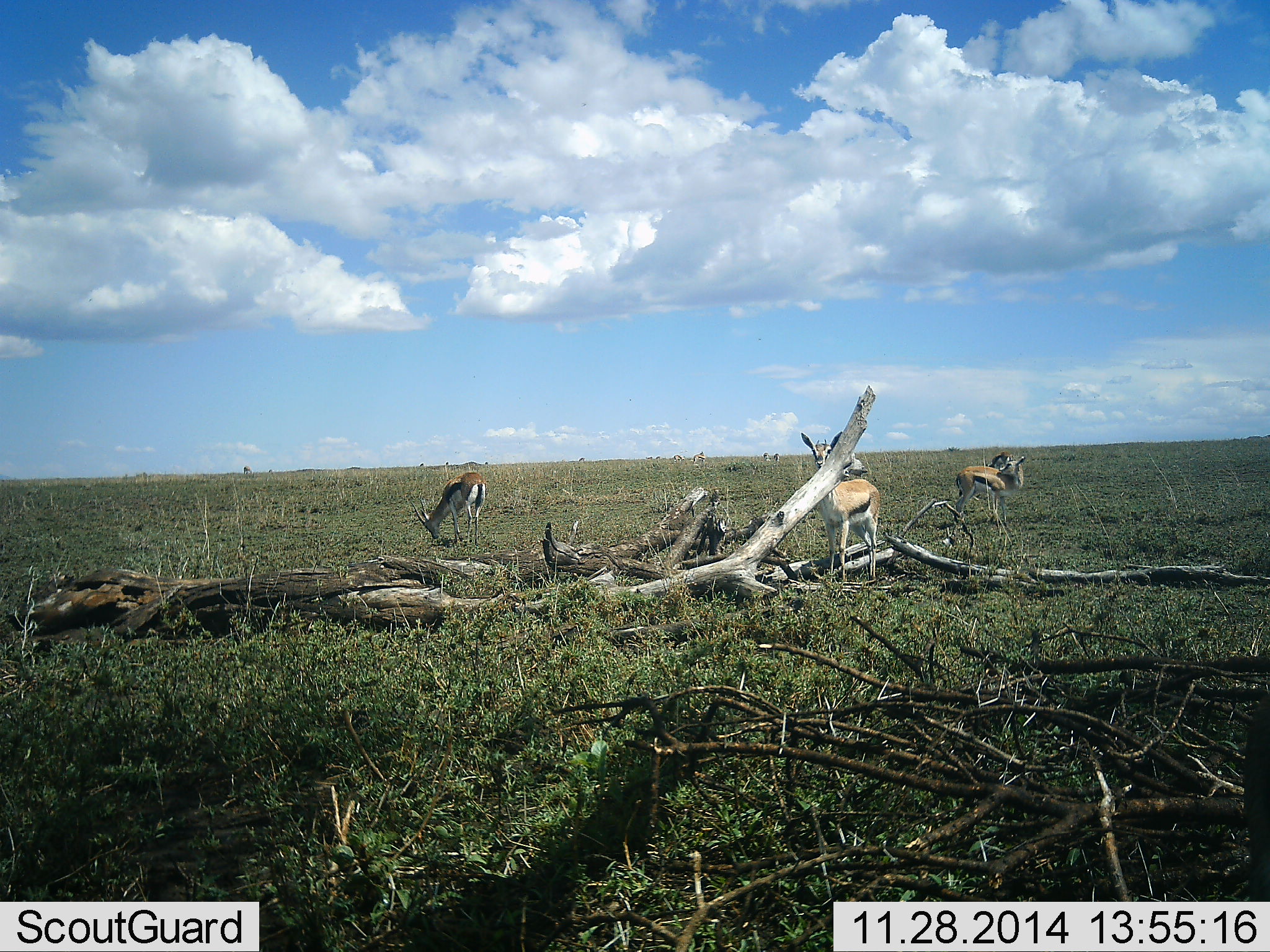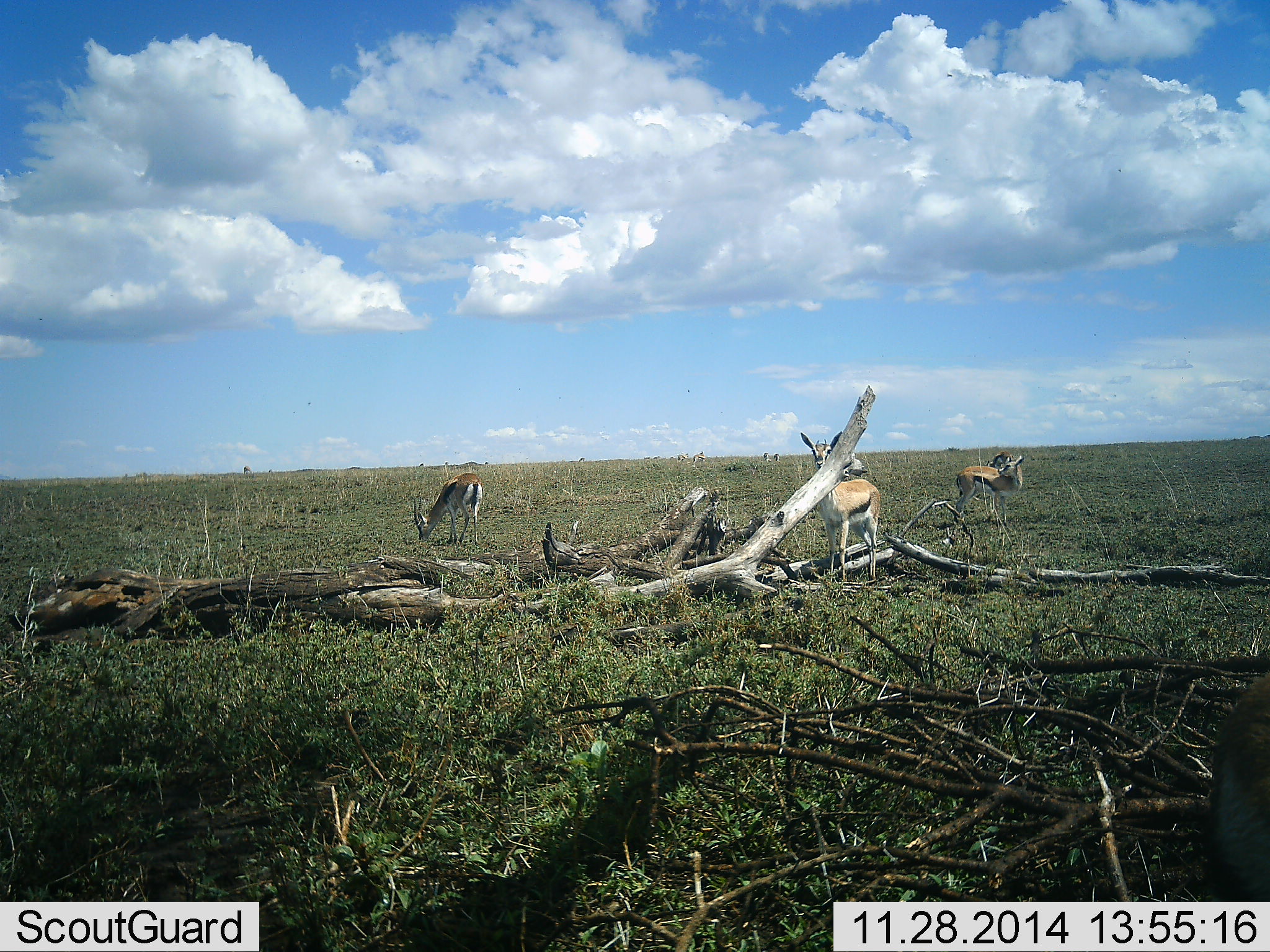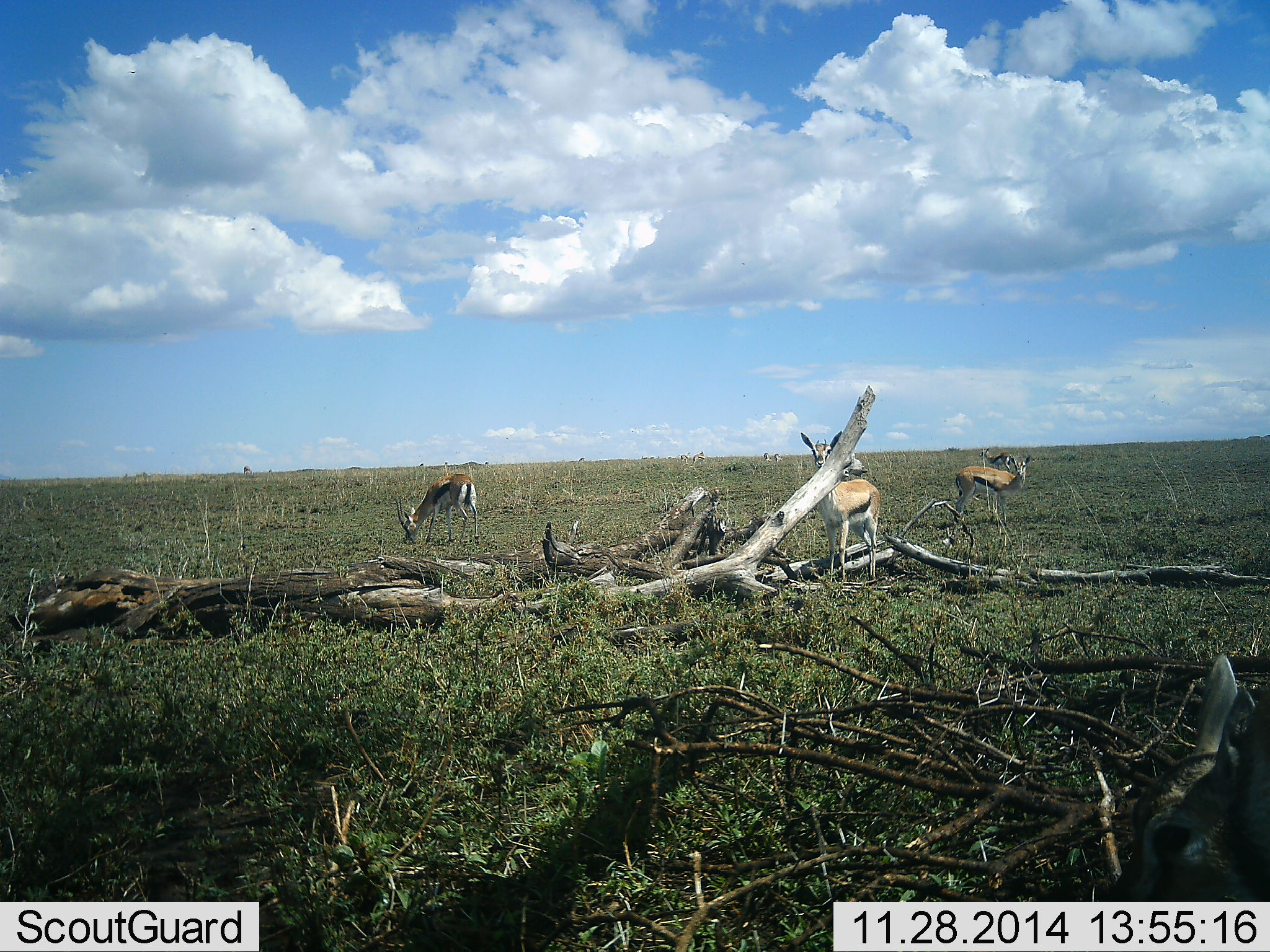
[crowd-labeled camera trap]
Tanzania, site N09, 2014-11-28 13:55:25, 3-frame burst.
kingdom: Animalia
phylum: Chordata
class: Mammalia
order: Artiodactyla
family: Bovidae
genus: Eudorcas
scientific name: Eudorcas thomsonii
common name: thomson's gazelle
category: gazellethomsons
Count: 4.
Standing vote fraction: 73%.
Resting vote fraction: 0%.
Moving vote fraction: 18%.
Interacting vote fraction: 0%.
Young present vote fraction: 0%.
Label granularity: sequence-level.